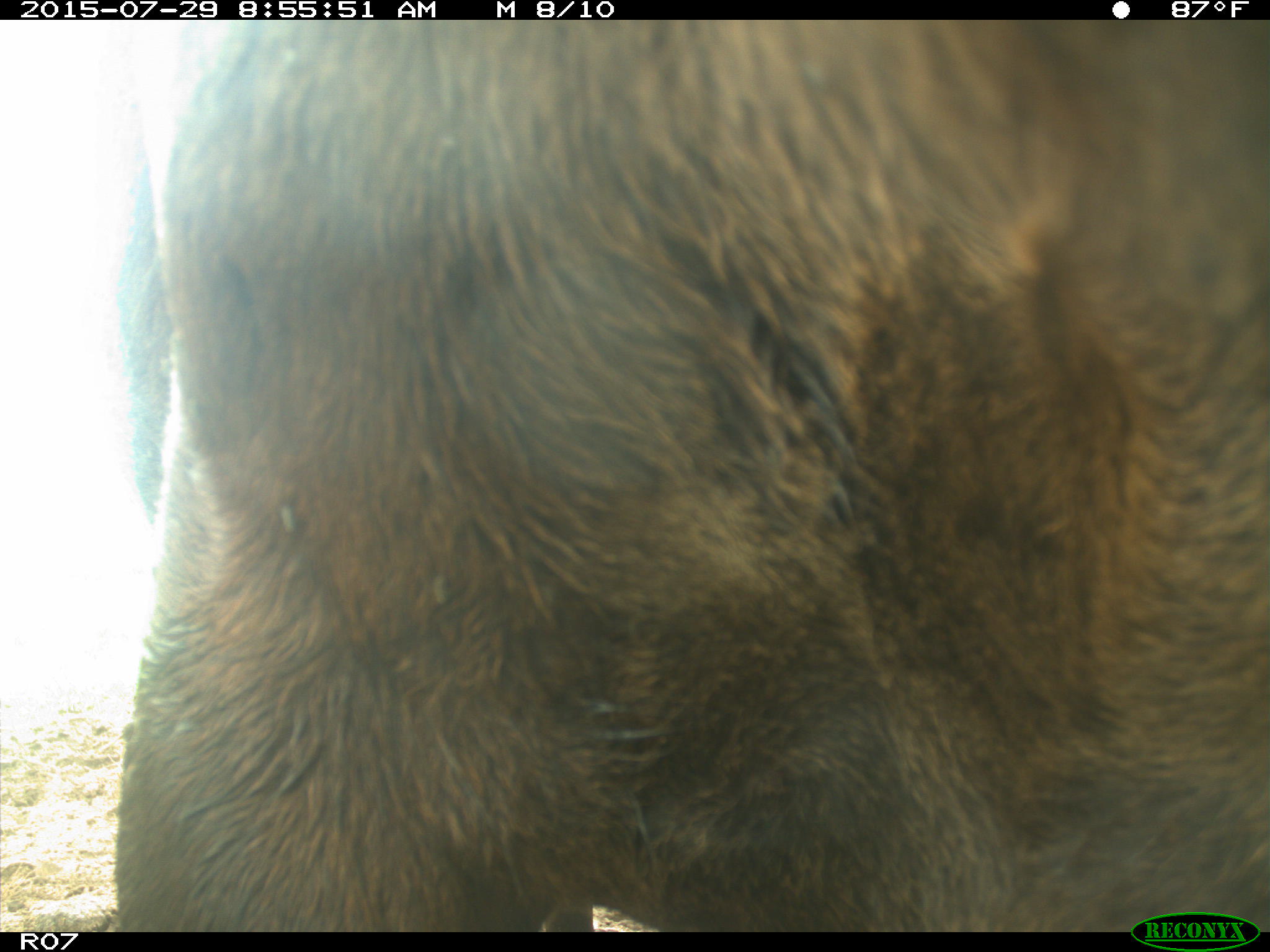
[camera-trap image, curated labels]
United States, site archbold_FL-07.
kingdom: Animalia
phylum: Chordata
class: Mammalia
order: Artiodactyla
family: Bovidae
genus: Bos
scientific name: Bos taurus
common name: domestic cow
Bos taurus (domestic cow).